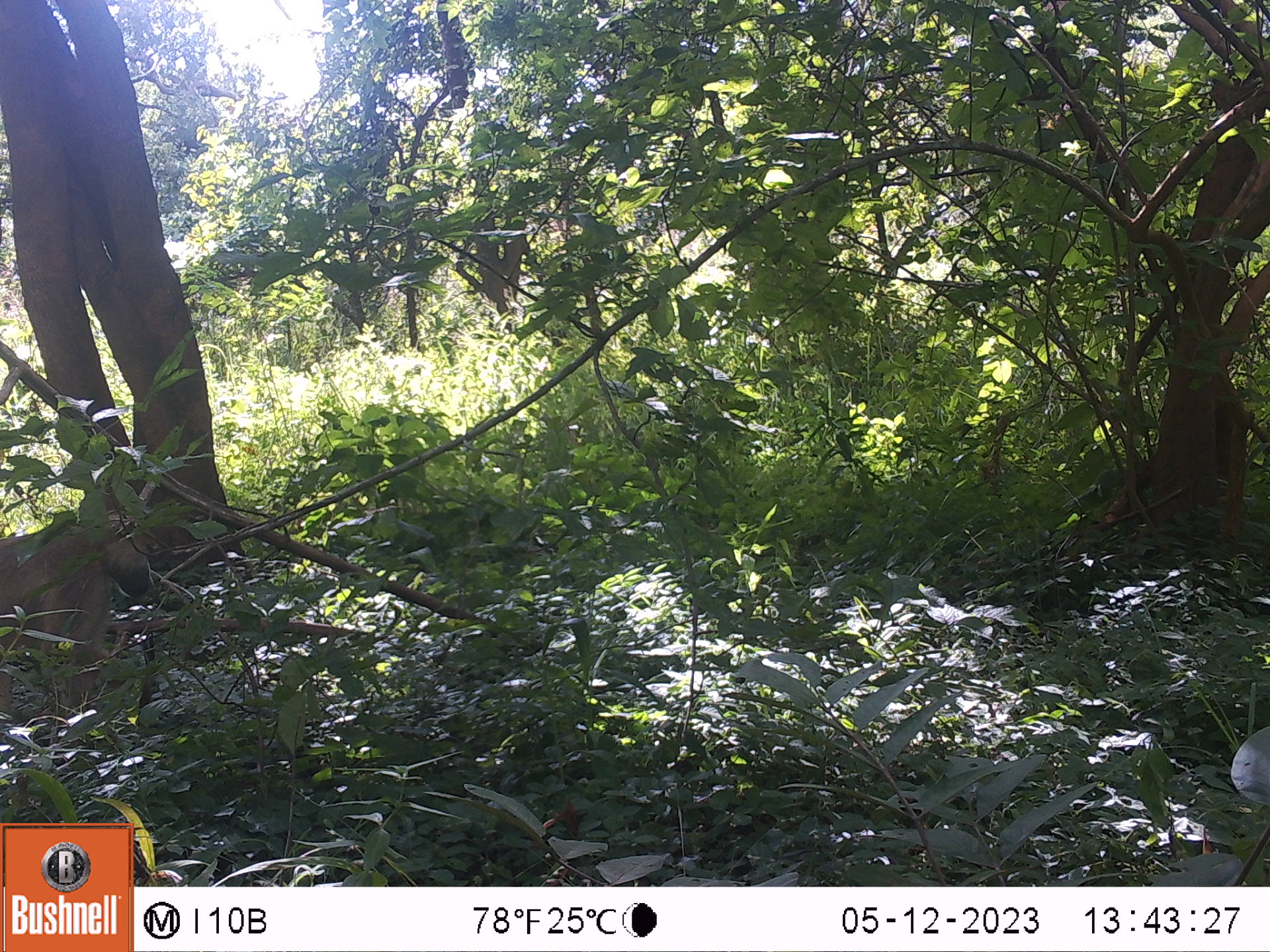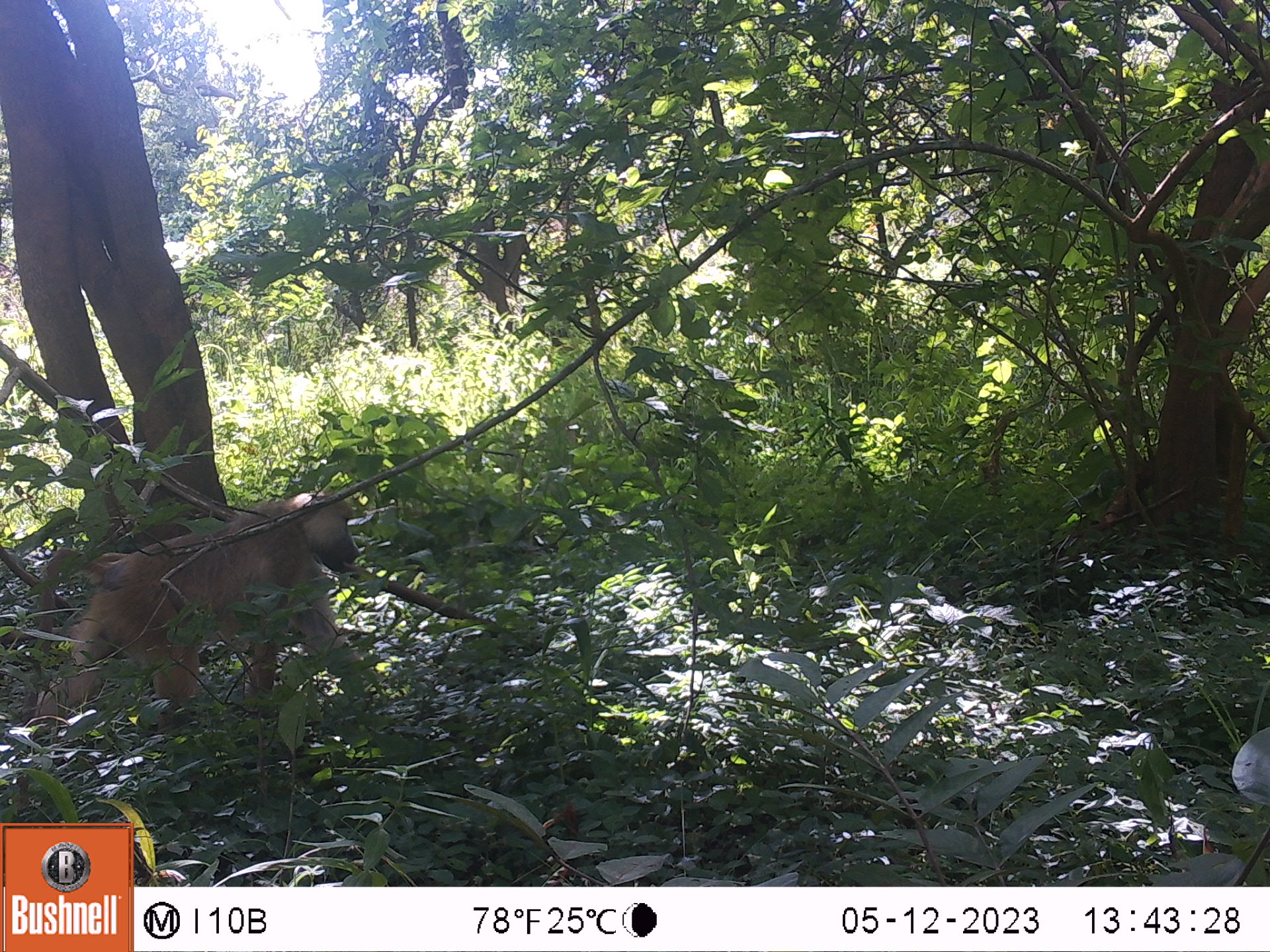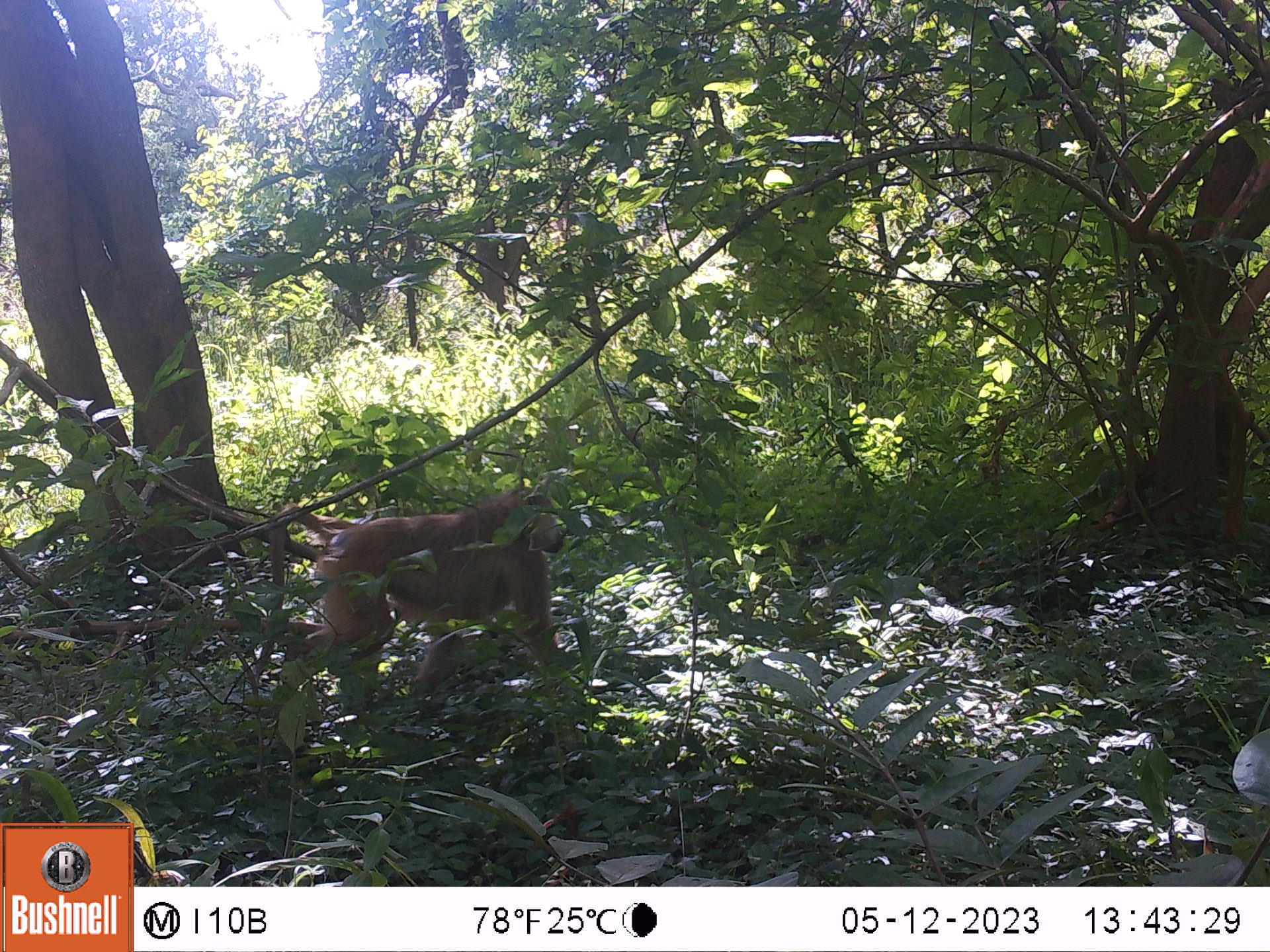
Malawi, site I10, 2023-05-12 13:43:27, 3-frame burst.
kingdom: Animalia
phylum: Chordata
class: Mammalia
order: Primates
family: Cercopithecidae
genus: Papio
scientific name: Papio cynocephalus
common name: yellow baboon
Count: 1.